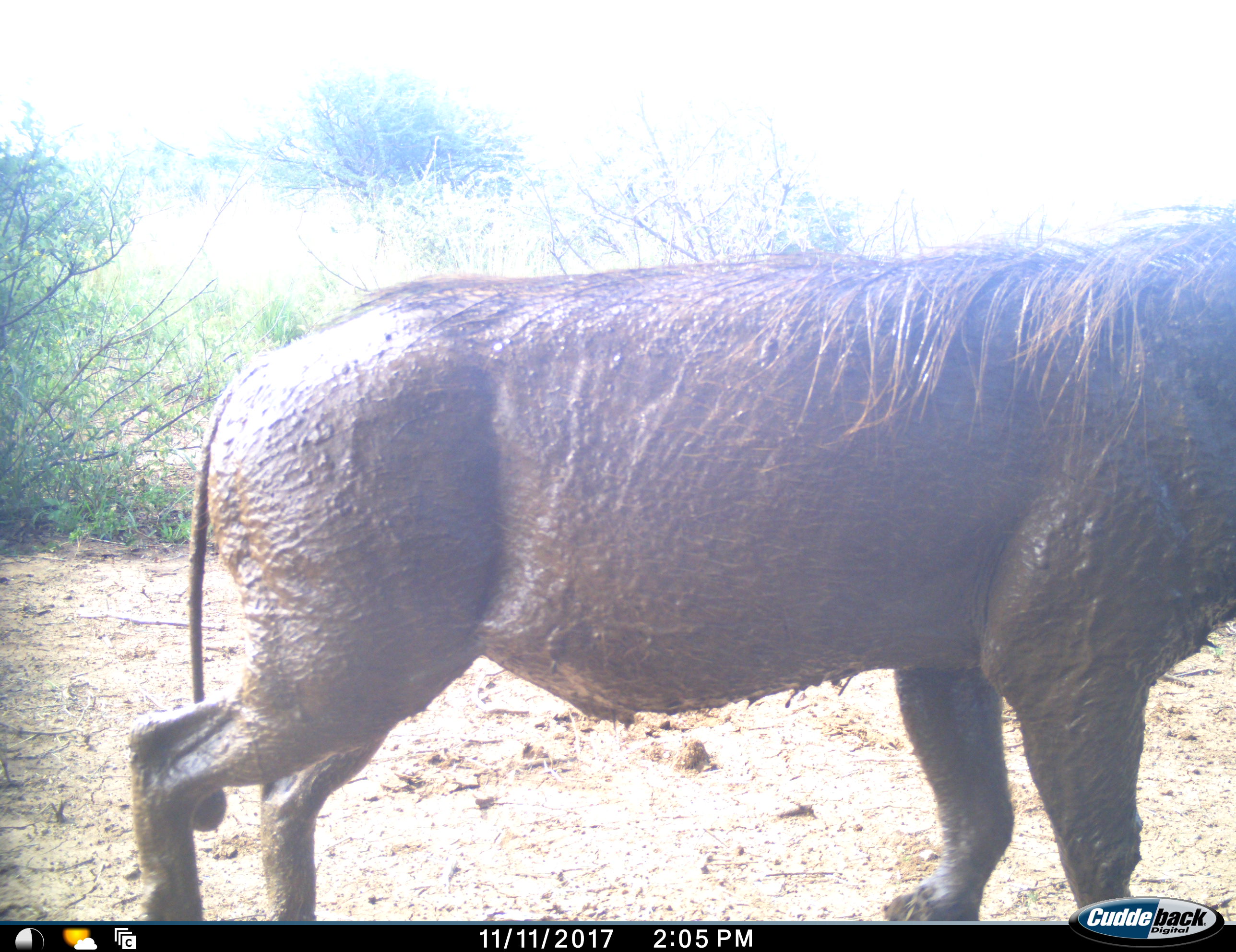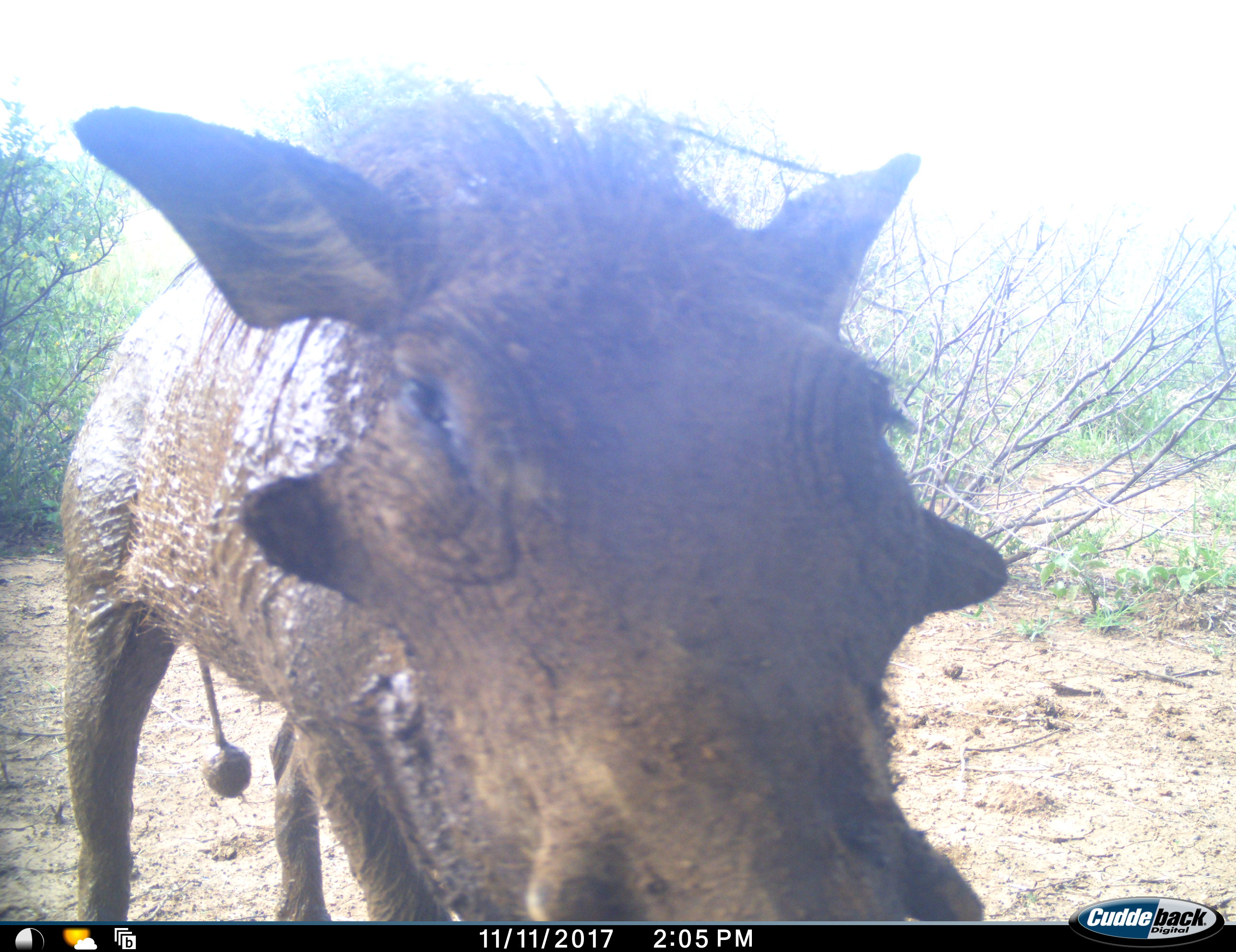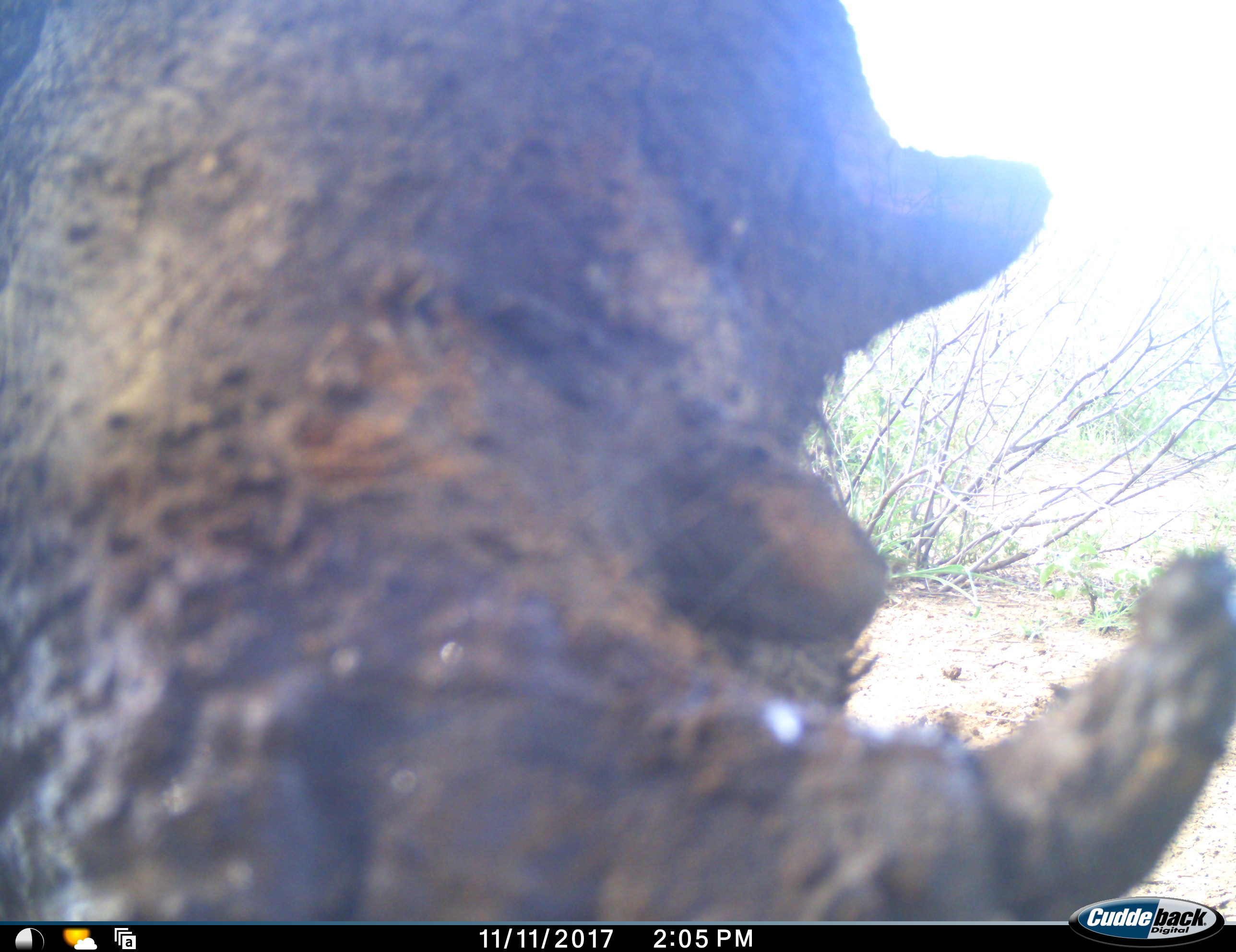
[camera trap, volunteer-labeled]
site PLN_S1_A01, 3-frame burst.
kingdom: Animalia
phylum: Chordata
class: Mammalia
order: Artiodactyla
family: Suidae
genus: Phacochoerus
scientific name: Phacochoerus africanus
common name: warthog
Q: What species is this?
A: Warthog (Phacochoerus africanus).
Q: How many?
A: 1.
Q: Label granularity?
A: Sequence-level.